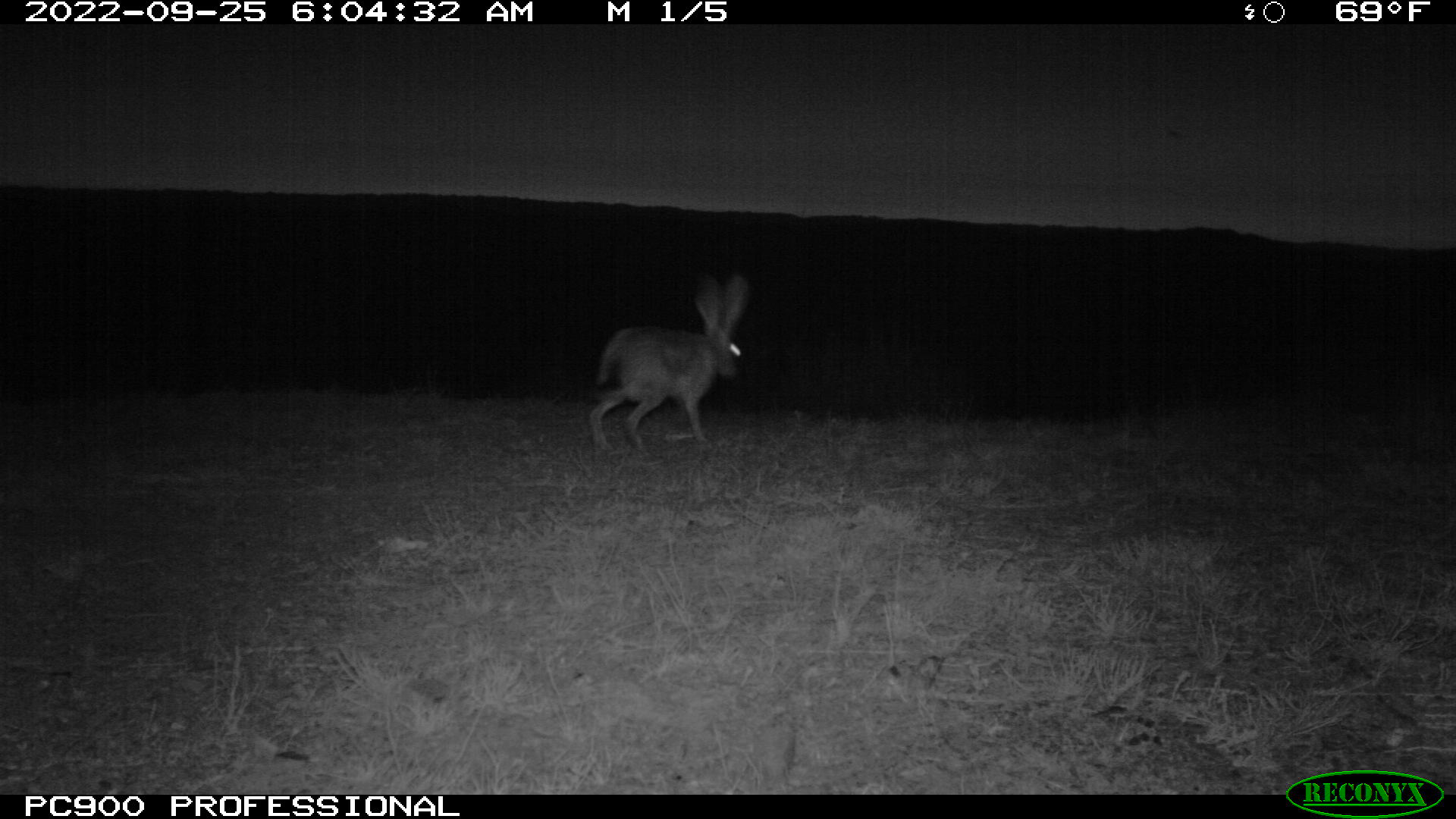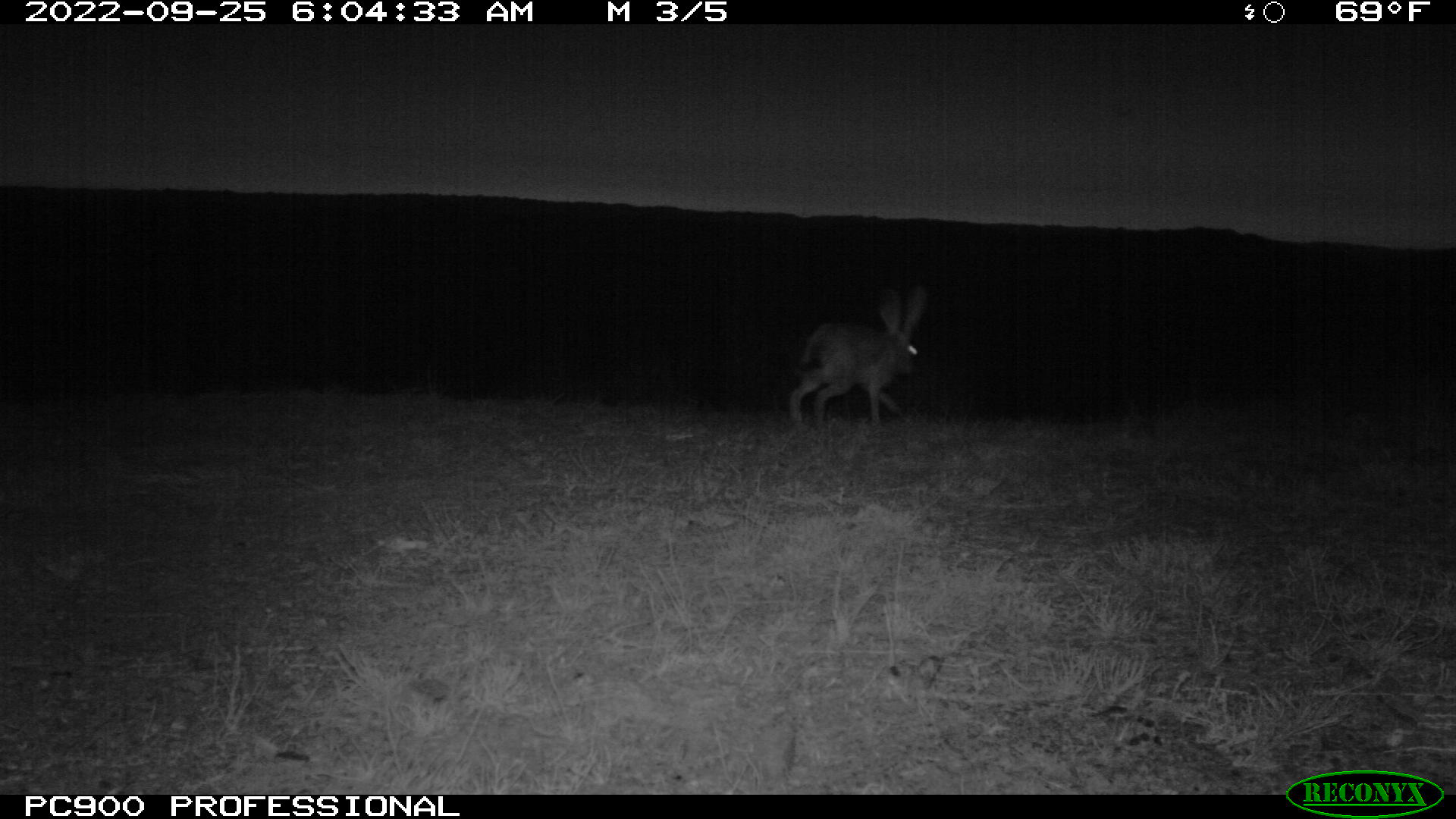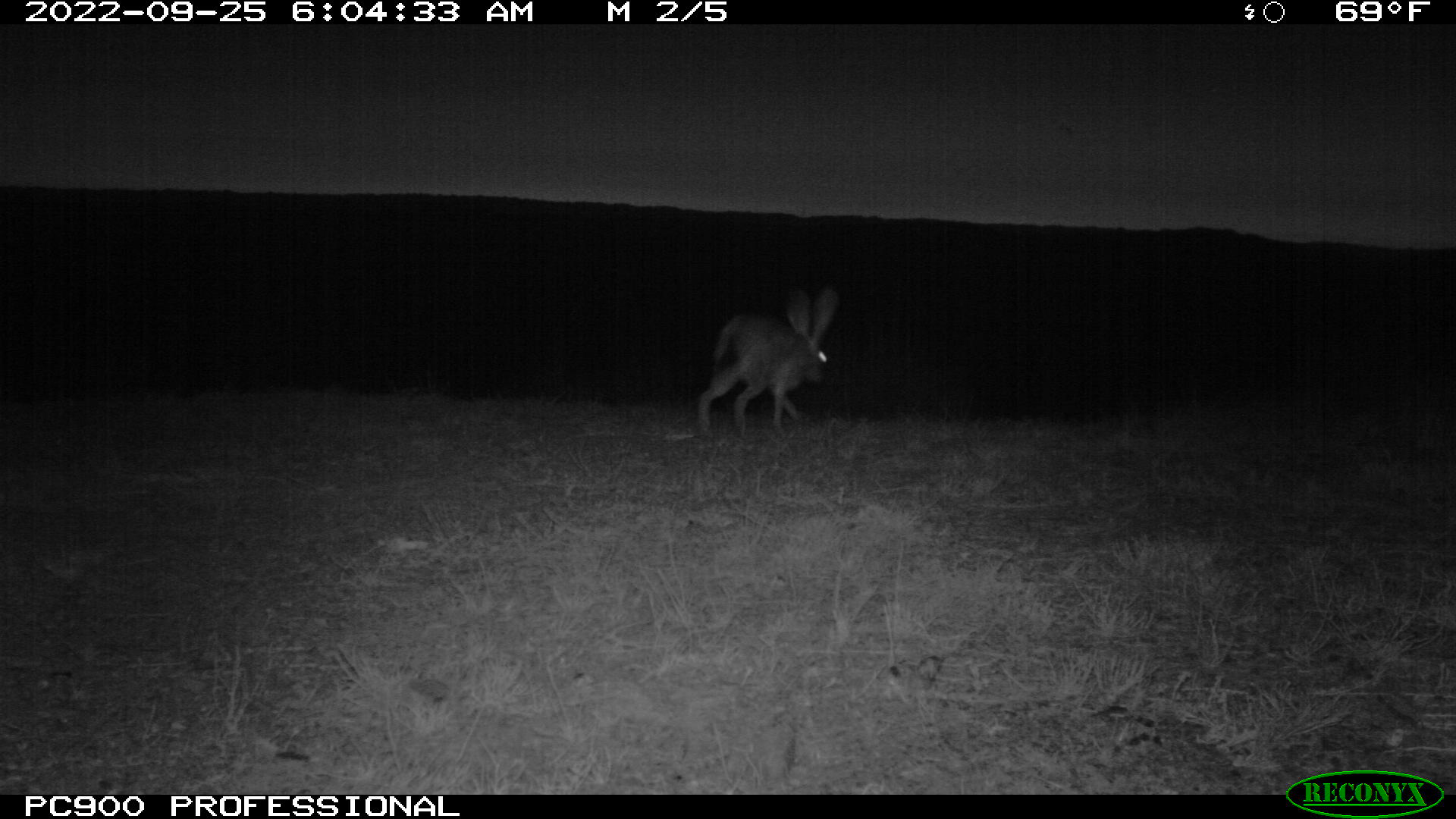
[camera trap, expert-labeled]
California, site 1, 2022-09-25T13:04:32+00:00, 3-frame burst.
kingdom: Animalia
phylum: Chordata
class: Mammalia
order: Lagomorpha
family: Leporidae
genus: Lepus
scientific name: Lepus californicus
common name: black-tailed jackrabbit